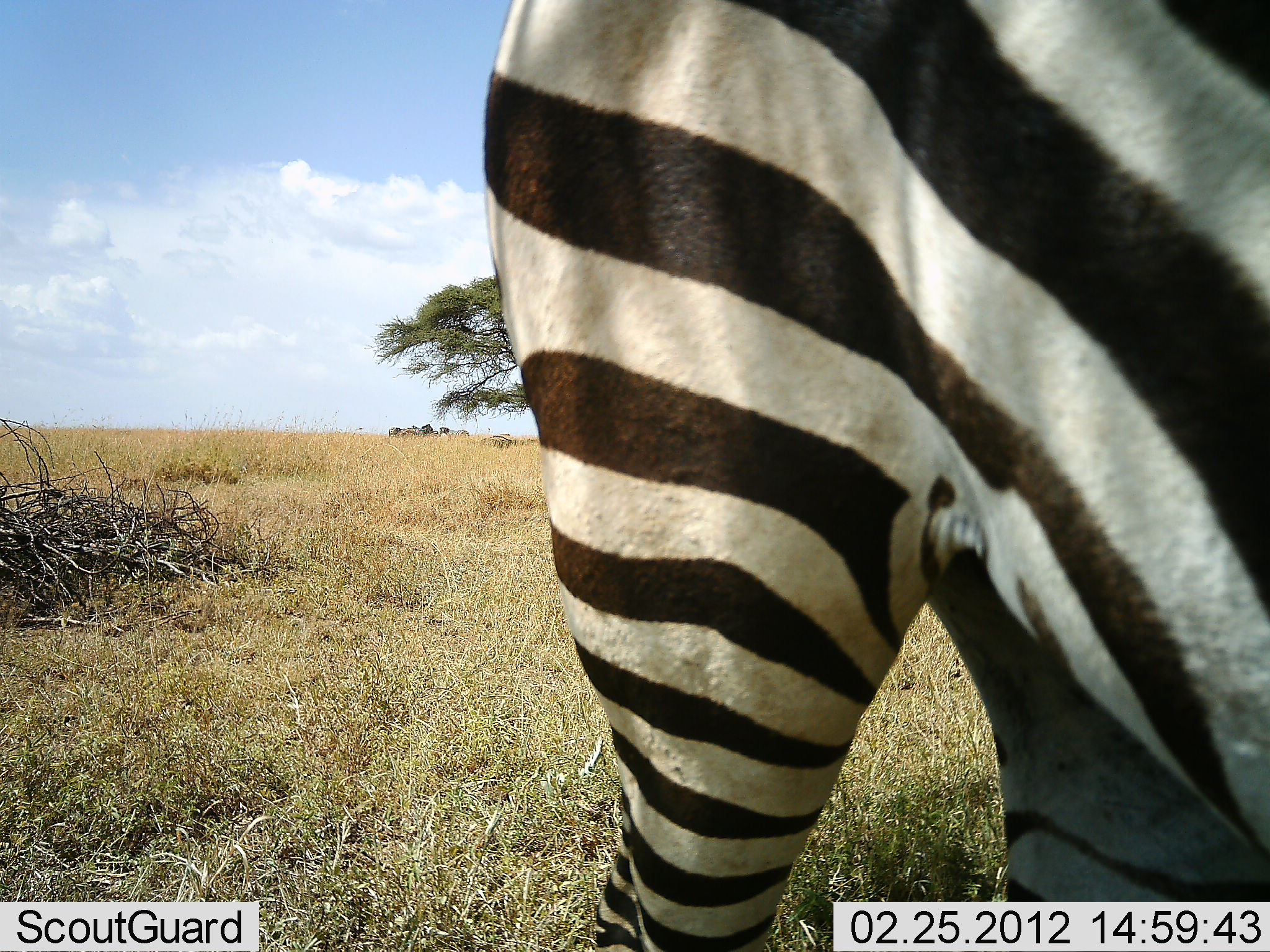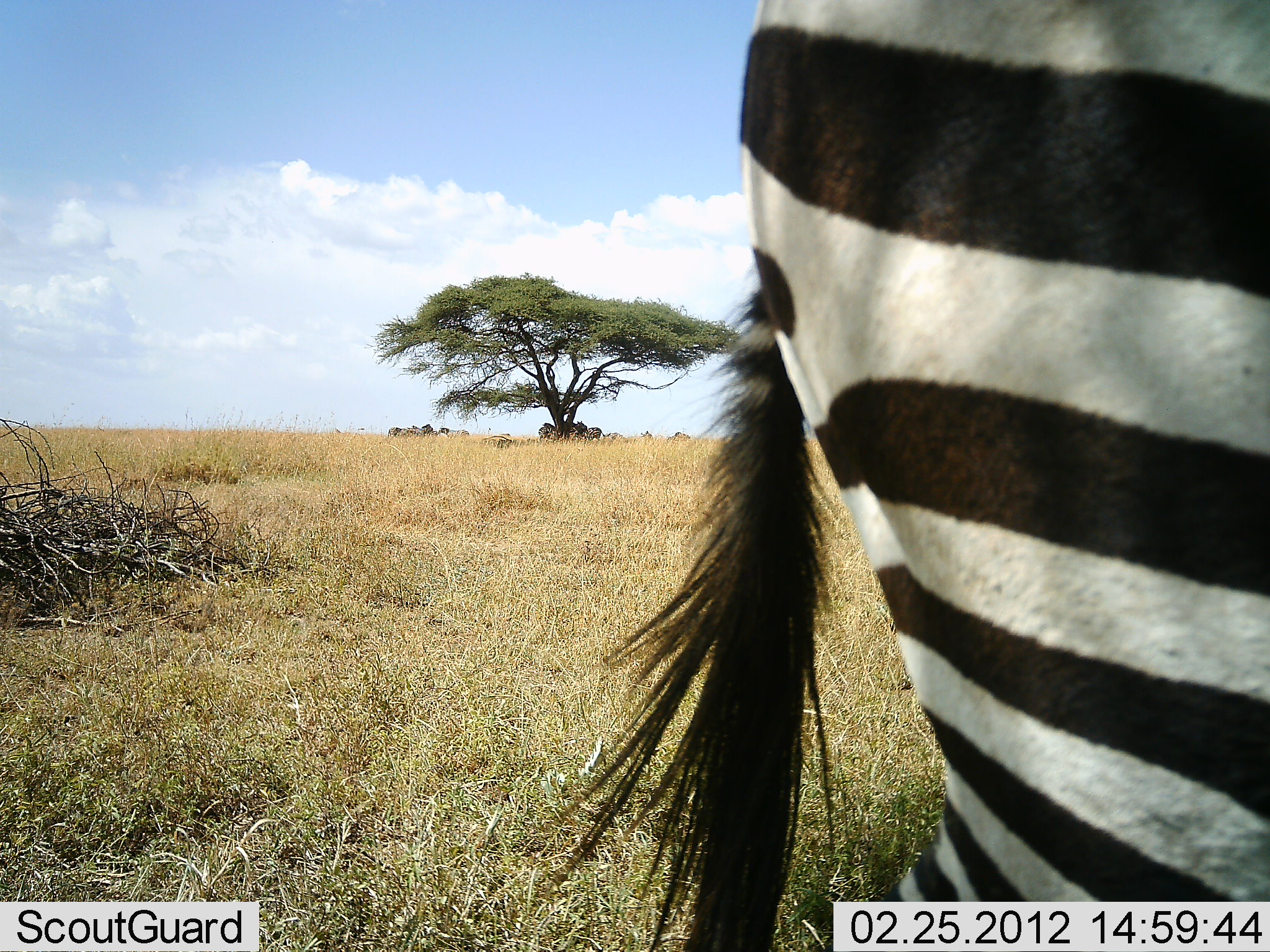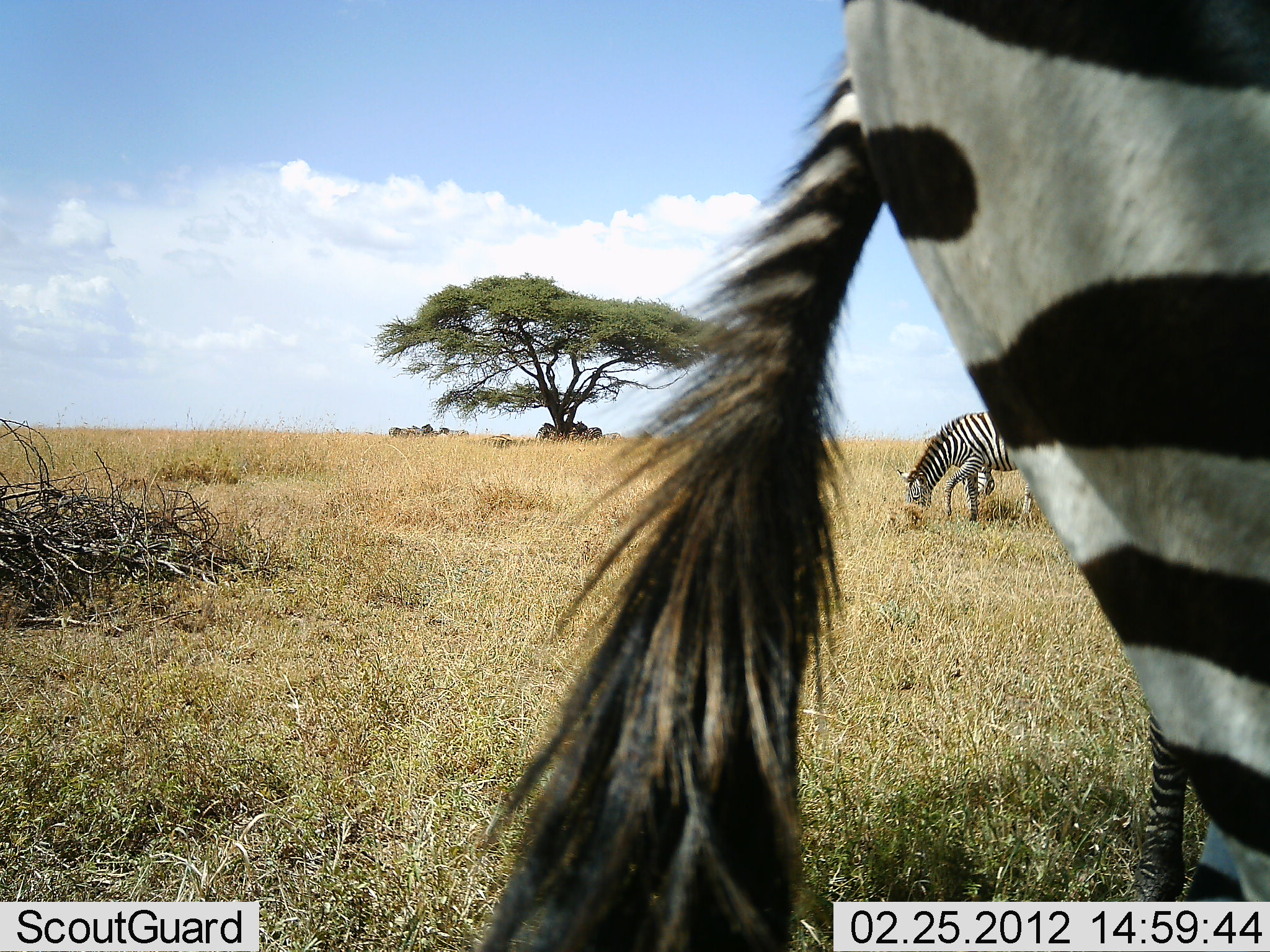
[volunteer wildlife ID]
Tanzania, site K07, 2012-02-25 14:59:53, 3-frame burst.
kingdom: Animalia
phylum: Chordata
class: Mammalia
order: Perissodactyla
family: Equidae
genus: Equus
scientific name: Equus quagga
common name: plains zebra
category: zebra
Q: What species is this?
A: Zebra (plains zebra) (Equus quagga).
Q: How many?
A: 3.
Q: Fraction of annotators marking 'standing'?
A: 44%.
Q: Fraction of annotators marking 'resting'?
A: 6%.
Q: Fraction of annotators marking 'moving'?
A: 62%.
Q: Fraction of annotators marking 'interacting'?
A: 0%.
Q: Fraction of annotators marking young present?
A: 0%.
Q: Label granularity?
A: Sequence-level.